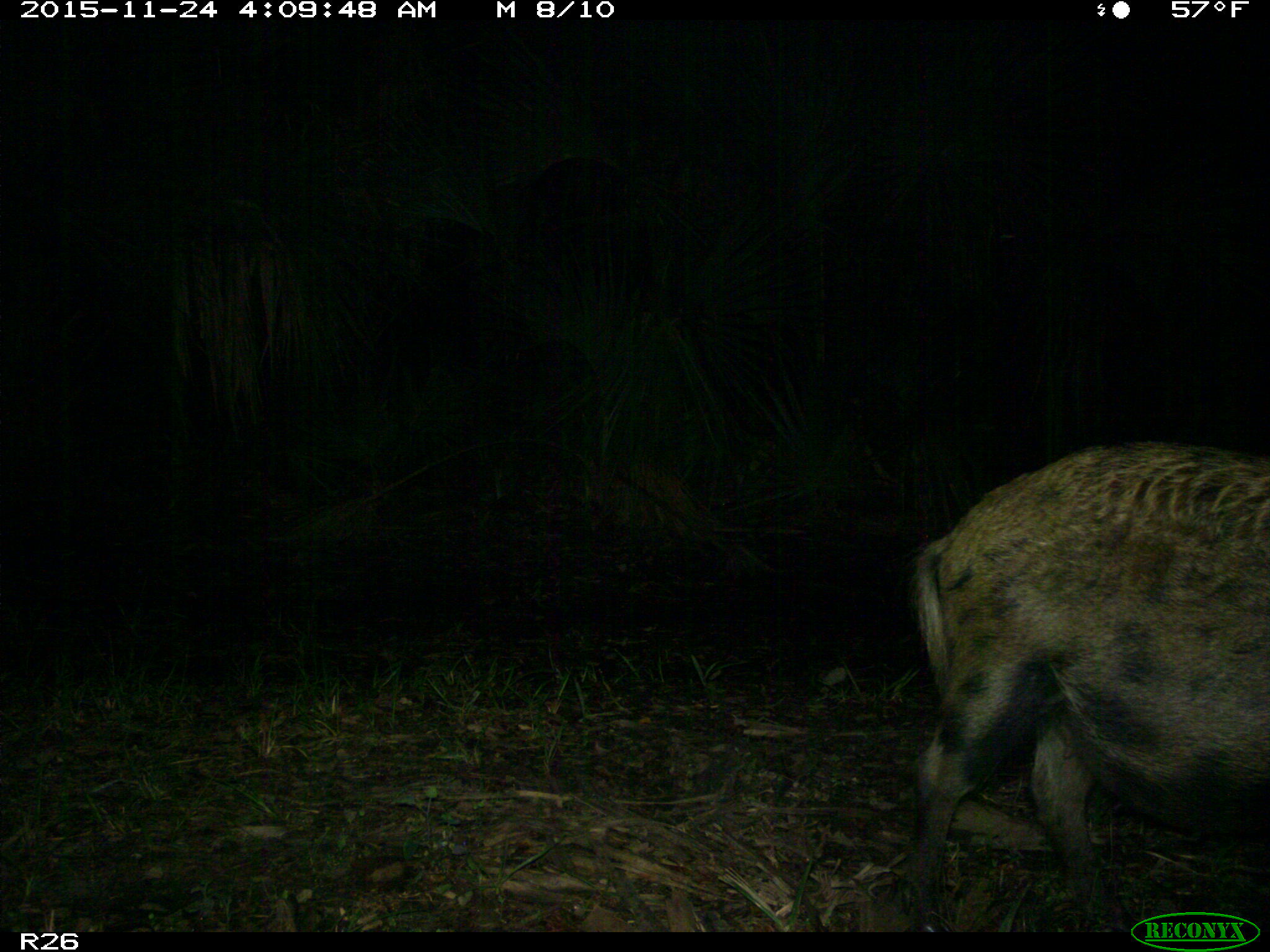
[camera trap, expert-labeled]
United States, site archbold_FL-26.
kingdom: Animalia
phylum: Chordata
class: Mammalia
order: Artiodactyla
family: Suidae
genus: Sus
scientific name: Sus scrofa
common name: wild boar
Sus scrofa (wild boar).